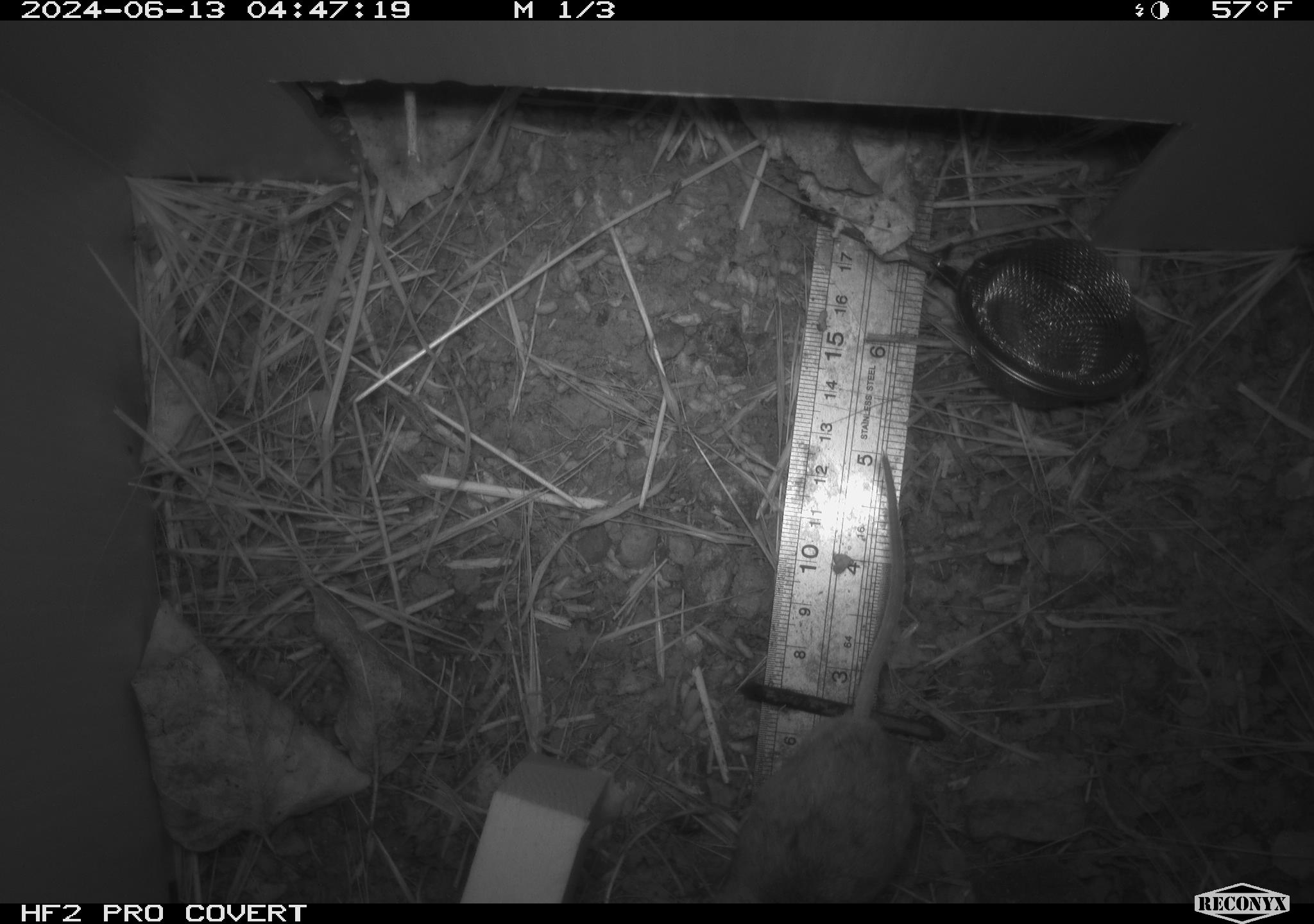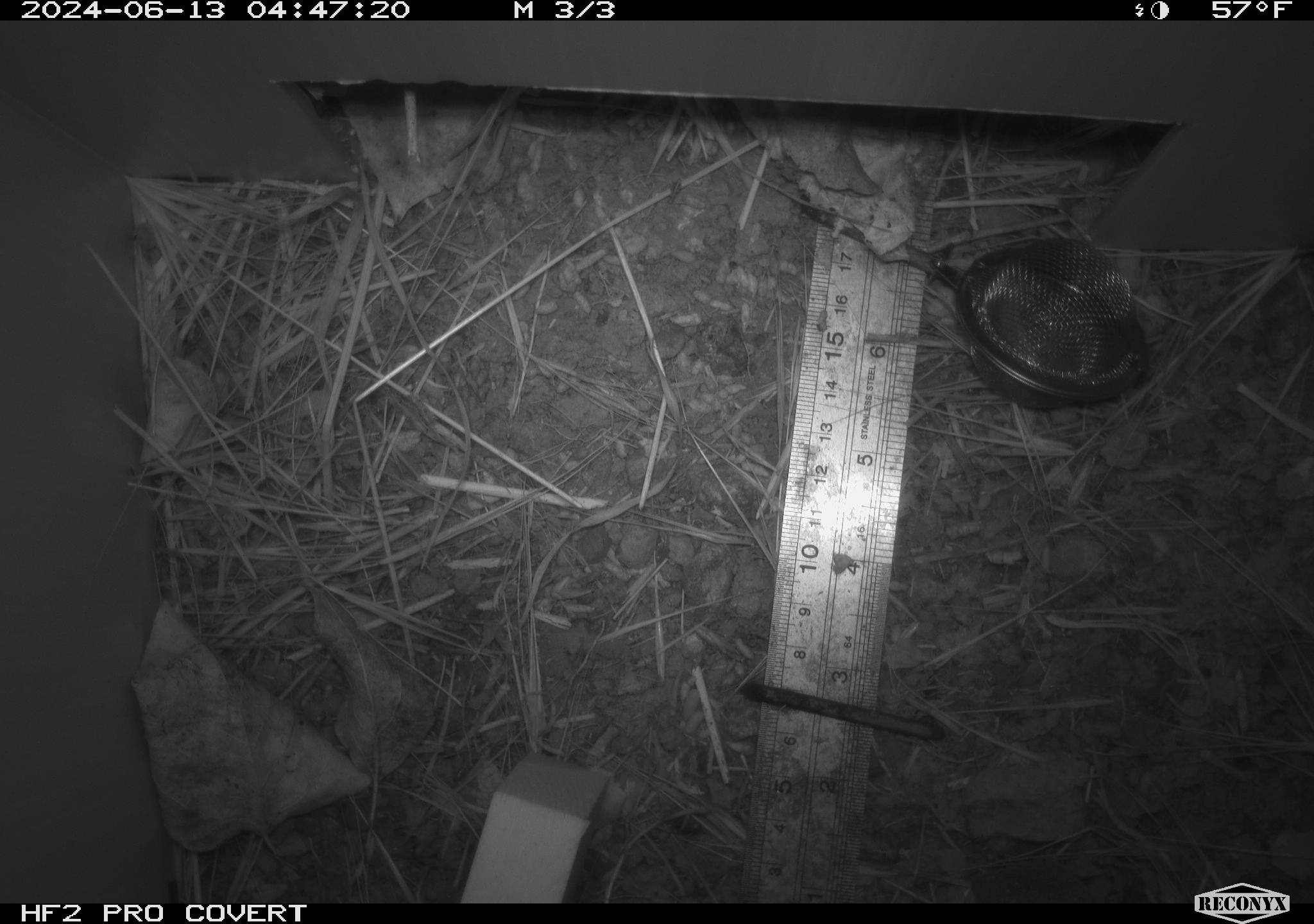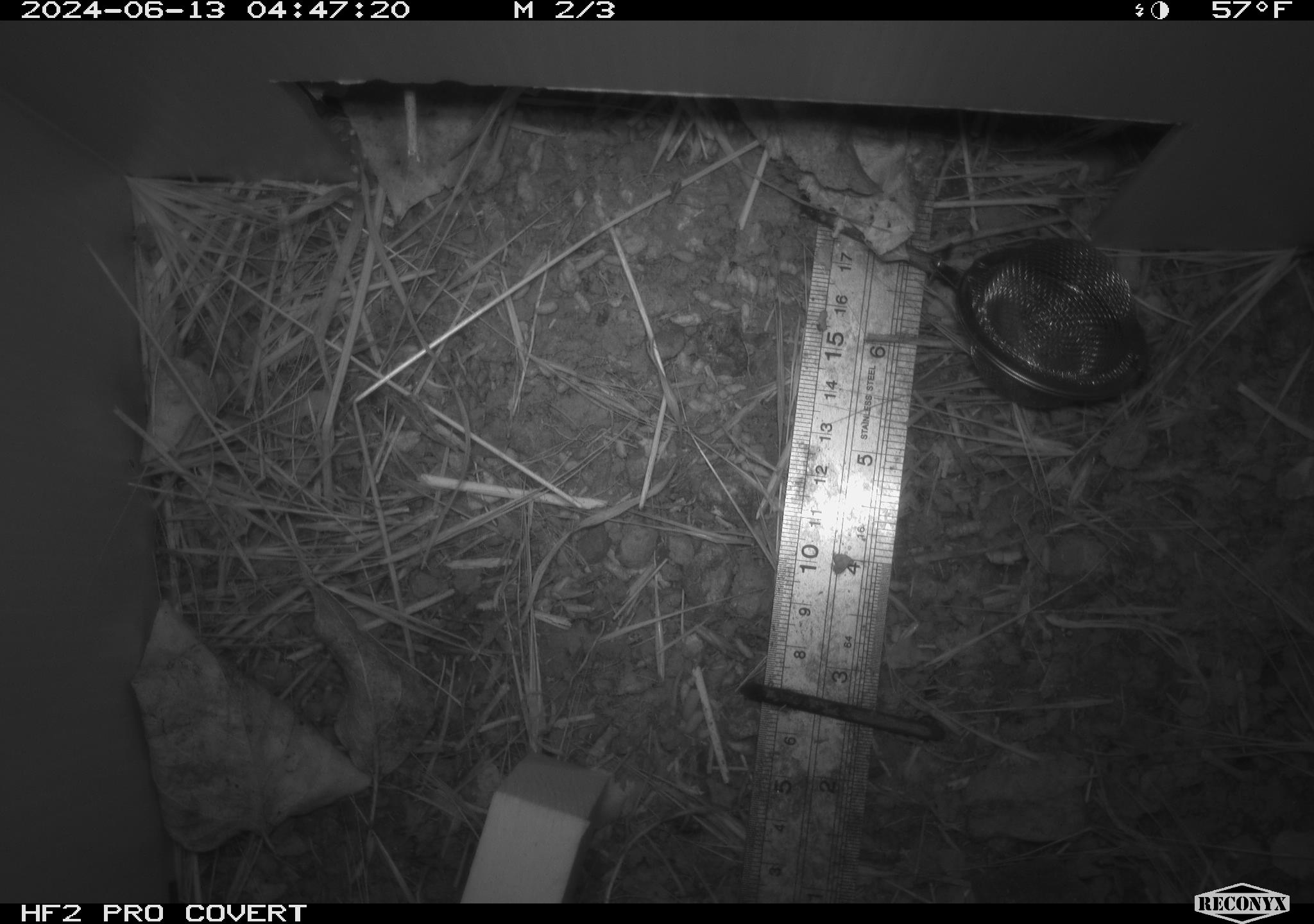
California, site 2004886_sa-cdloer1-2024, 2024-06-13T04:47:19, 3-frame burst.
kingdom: Animalia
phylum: Chordata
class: Mammalia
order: Rodentia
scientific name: Rodentia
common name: mouse species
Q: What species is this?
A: Mouse species (Rodentia).